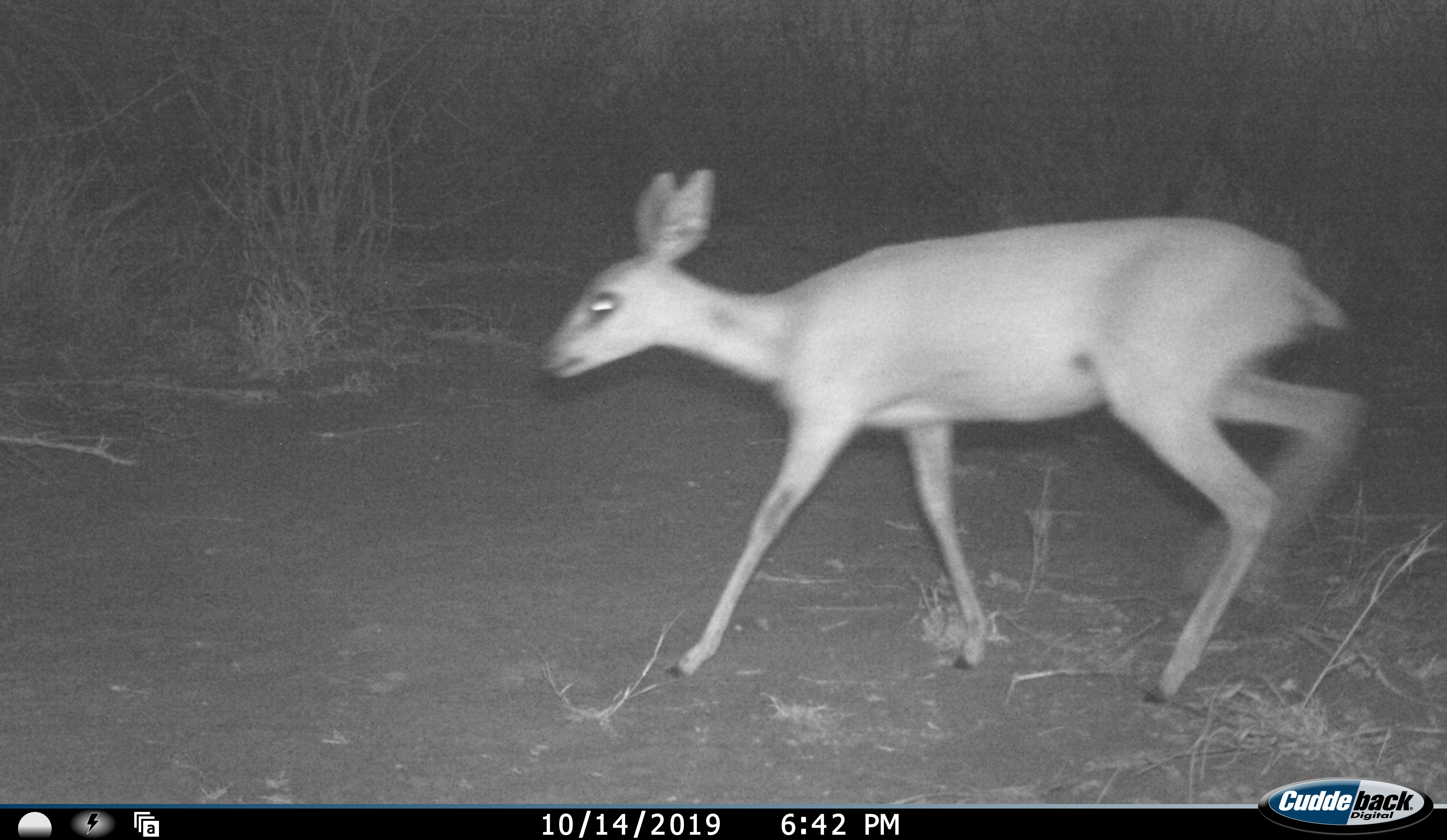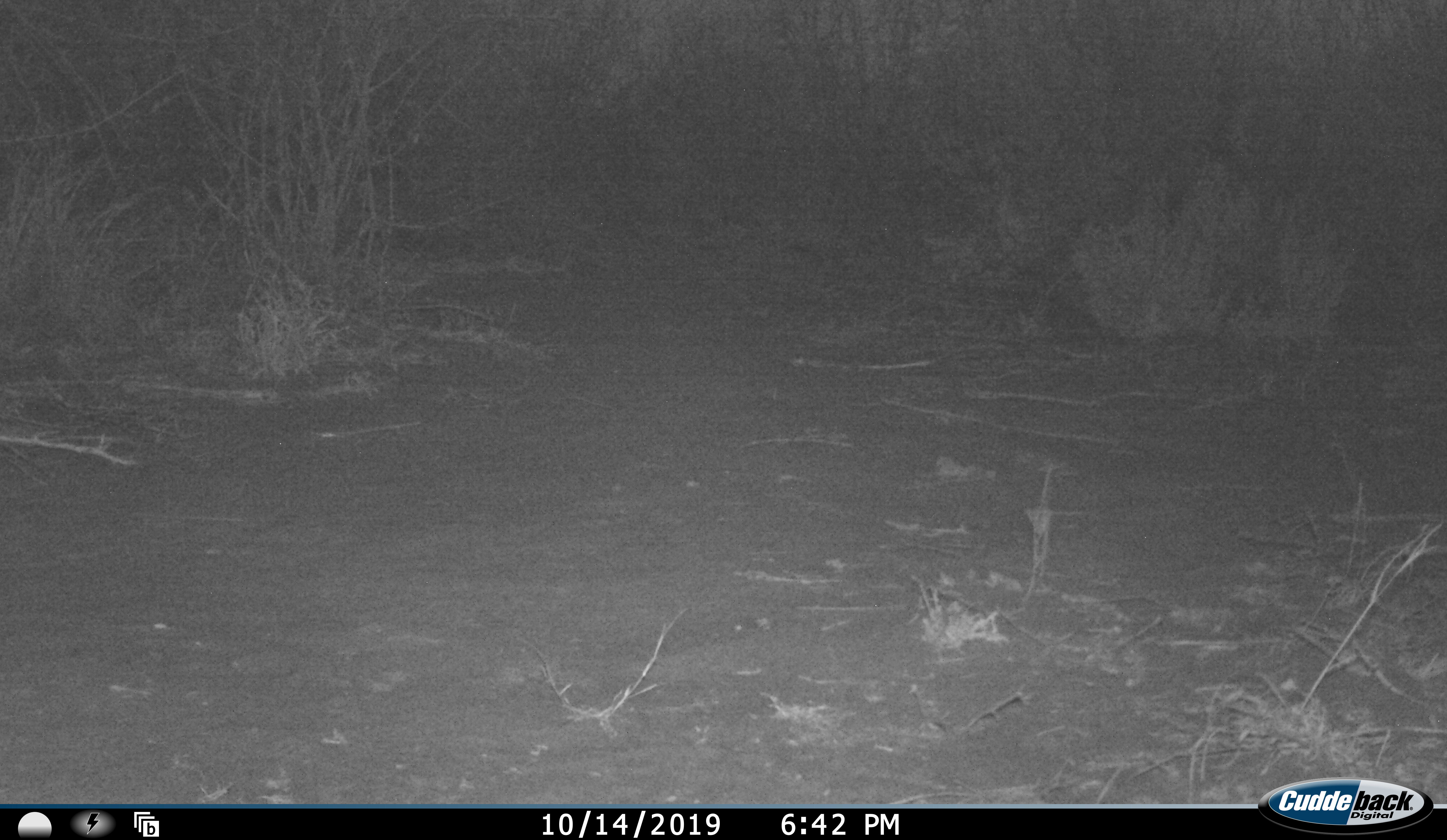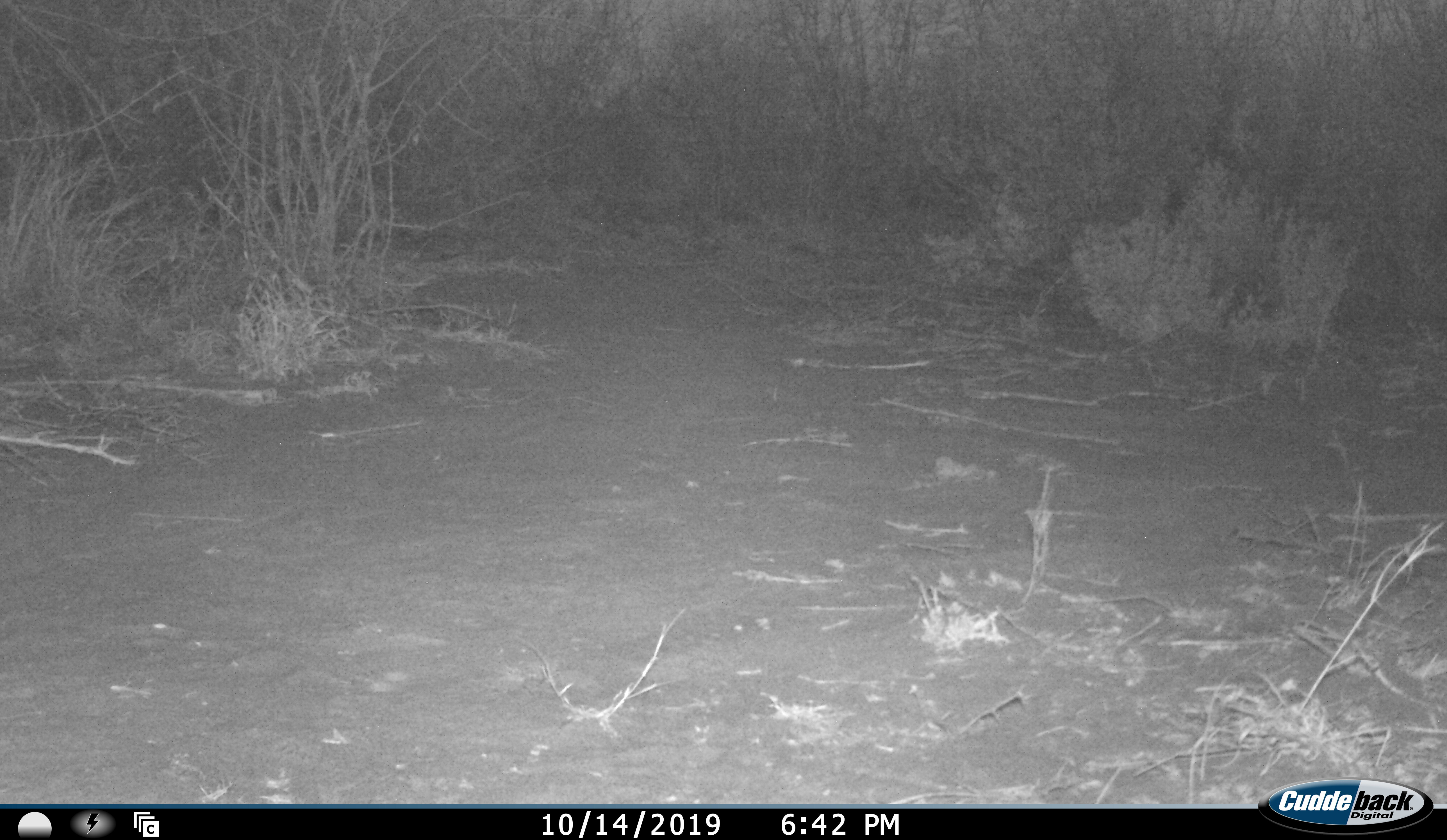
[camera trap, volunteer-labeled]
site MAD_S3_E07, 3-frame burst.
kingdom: Animalia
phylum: Chordata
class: Mammalia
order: Artiodactyla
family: Bovidae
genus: Redunca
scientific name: Redunca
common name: reedbuck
Reedbuck (Redunca), count 1. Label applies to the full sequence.